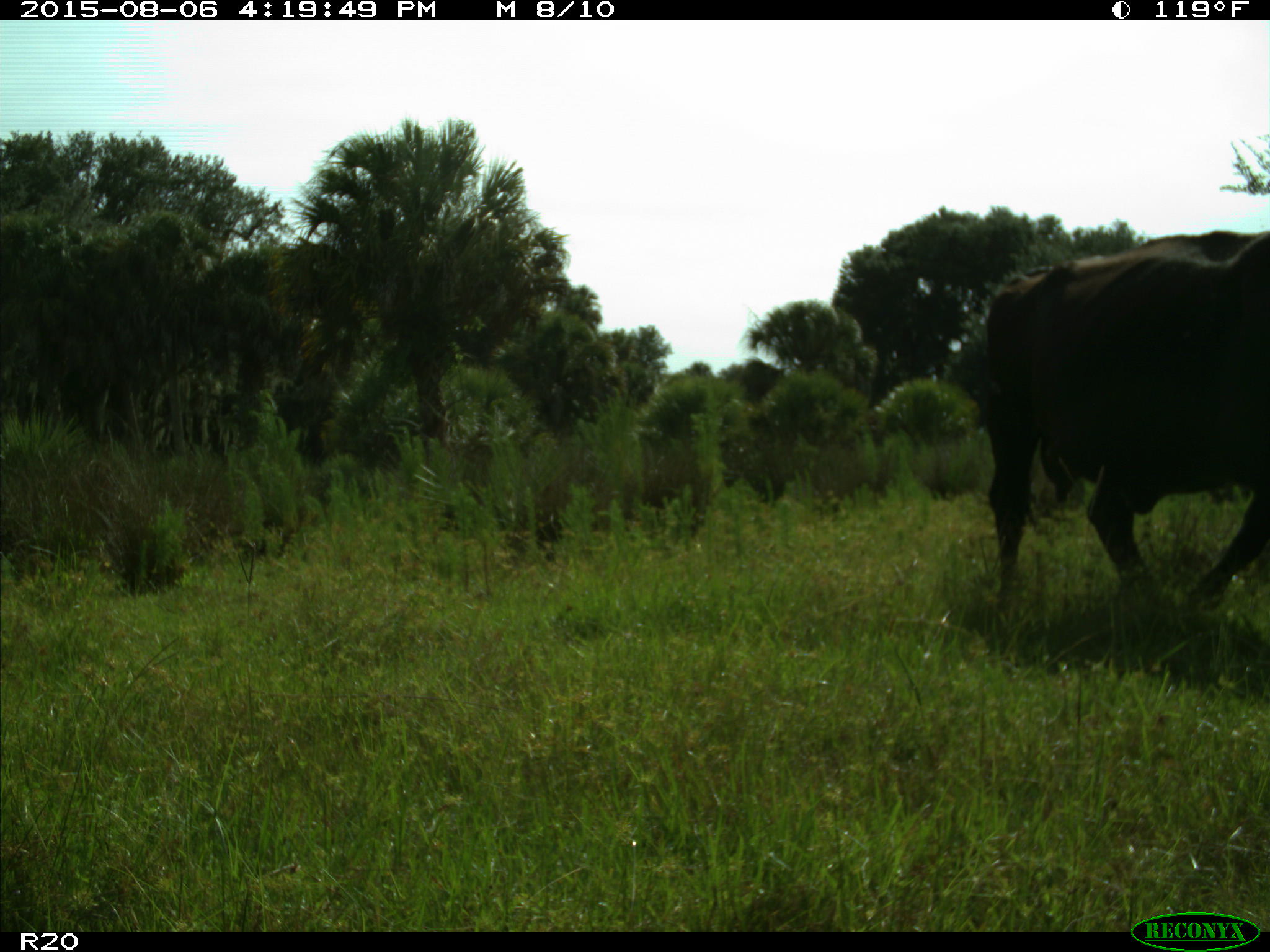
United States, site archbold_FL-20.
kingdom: Animalia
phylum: Chordata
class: Mammalia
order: Artiodactyla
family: Bovidae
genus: Bos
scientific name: Bos taurus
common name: domestic cow